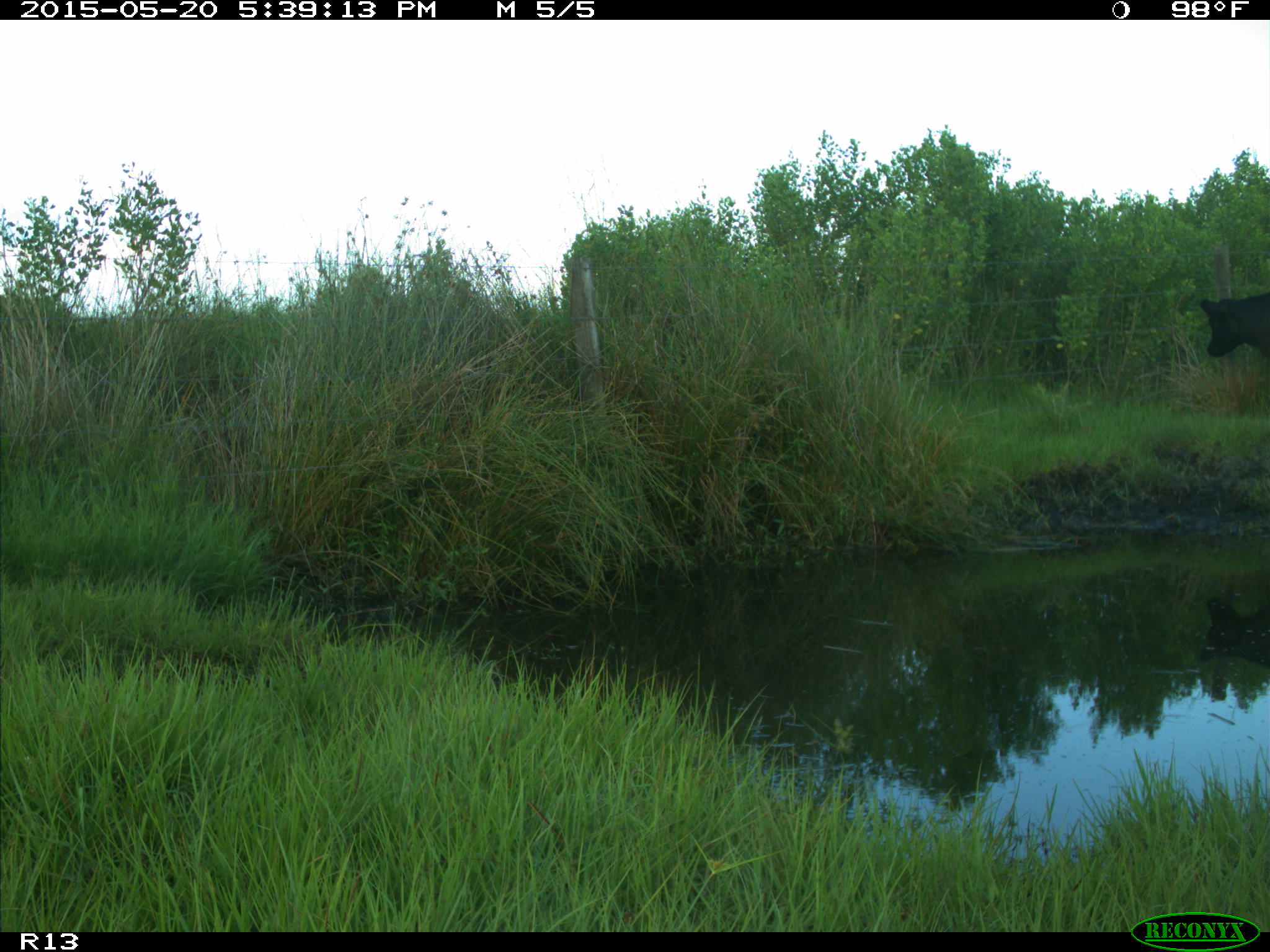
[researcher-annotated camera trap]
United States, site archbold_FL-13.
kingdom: Animalia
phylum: Chordata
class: Mammalia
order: Artiodactyla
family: Bovidae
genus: Bos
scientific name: Bos taurus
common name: domestic cow